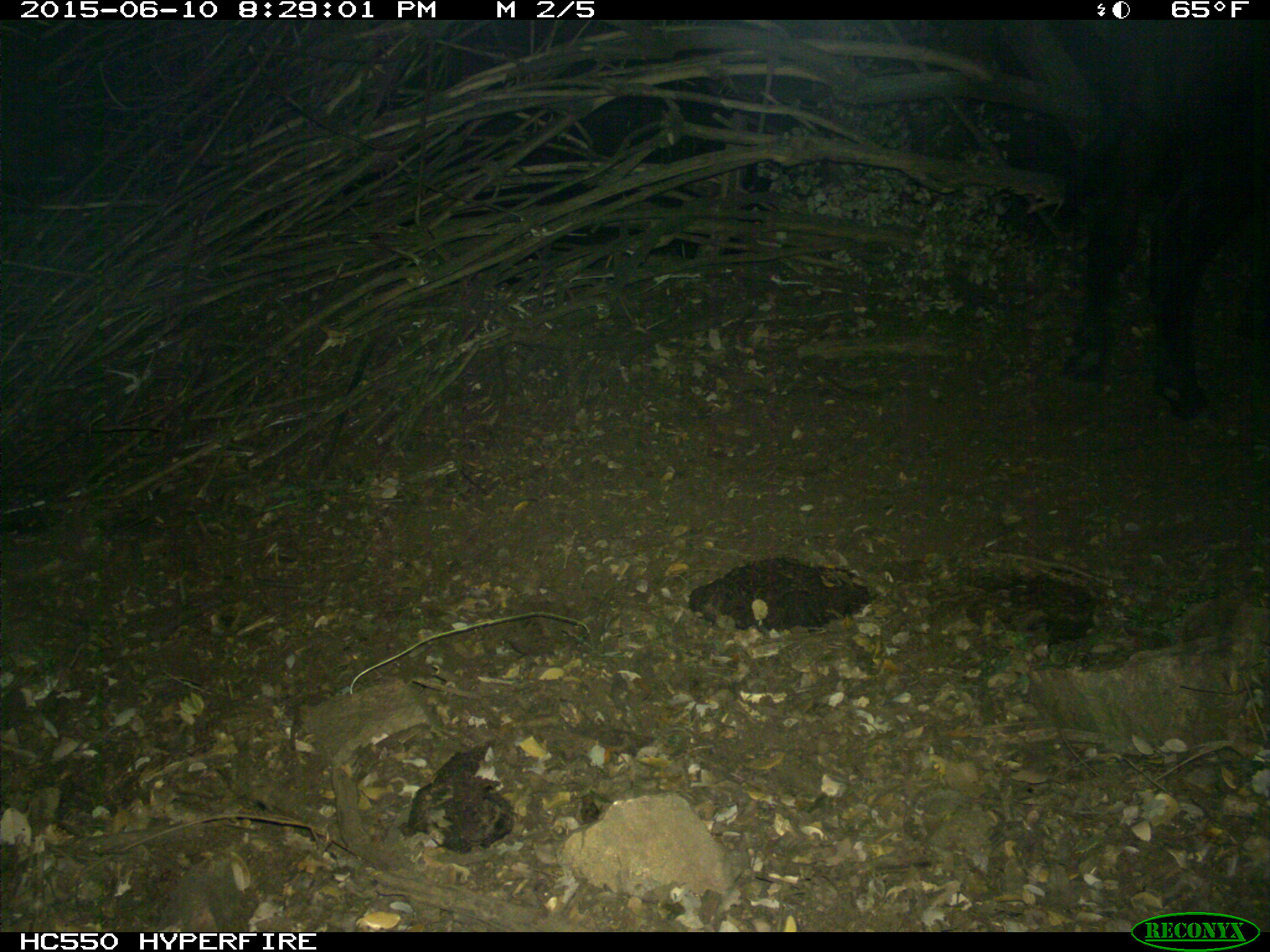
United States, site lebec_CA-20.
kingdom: Animalia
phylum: Chordata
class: Mammalia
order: Artiodactyla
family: Bovidae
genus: Bos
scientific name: Bos taurus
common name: domestic cow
Bos taurus (domestic cow).